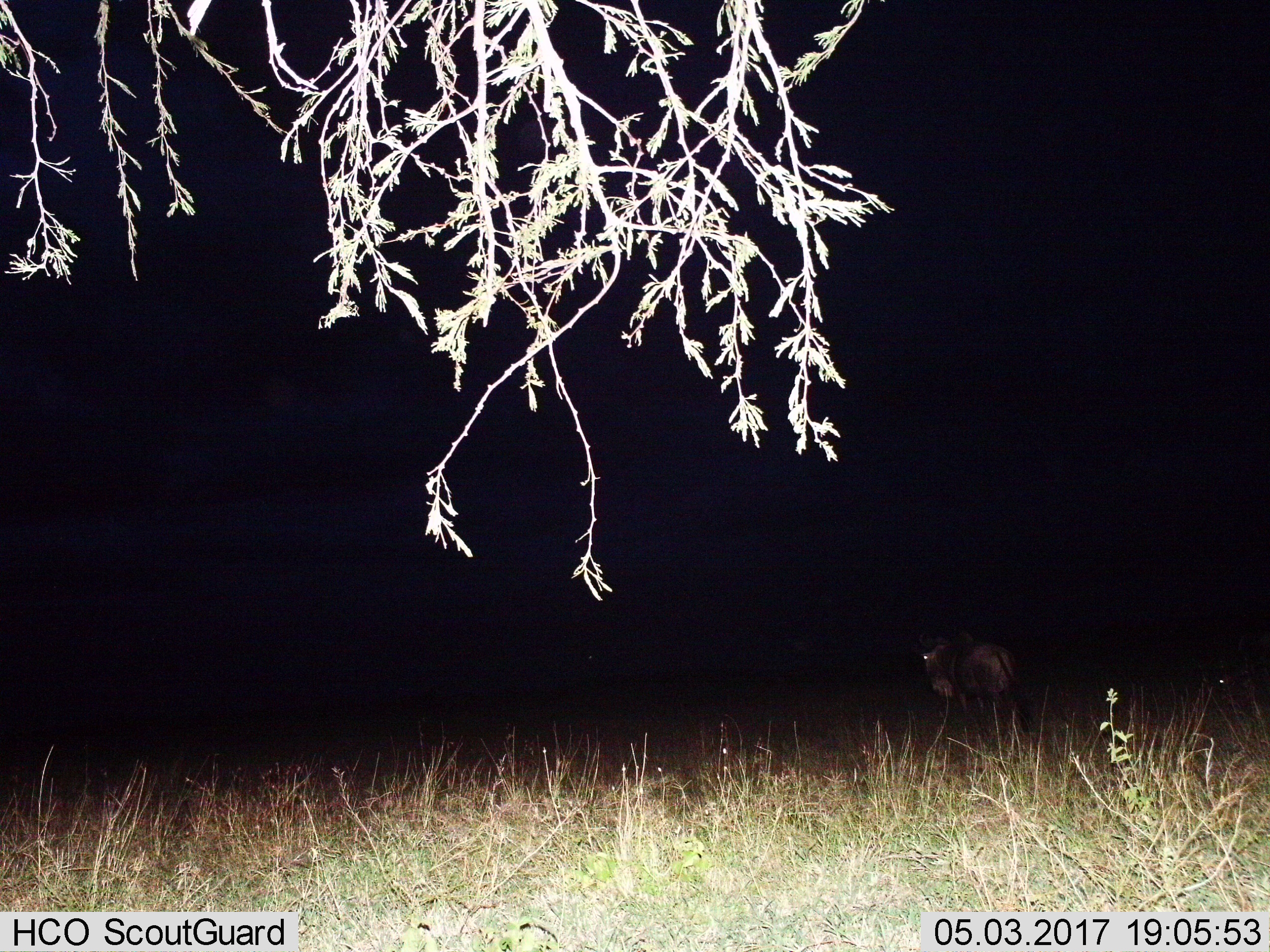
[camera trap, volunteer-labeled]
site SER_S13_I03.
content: unidentified animal